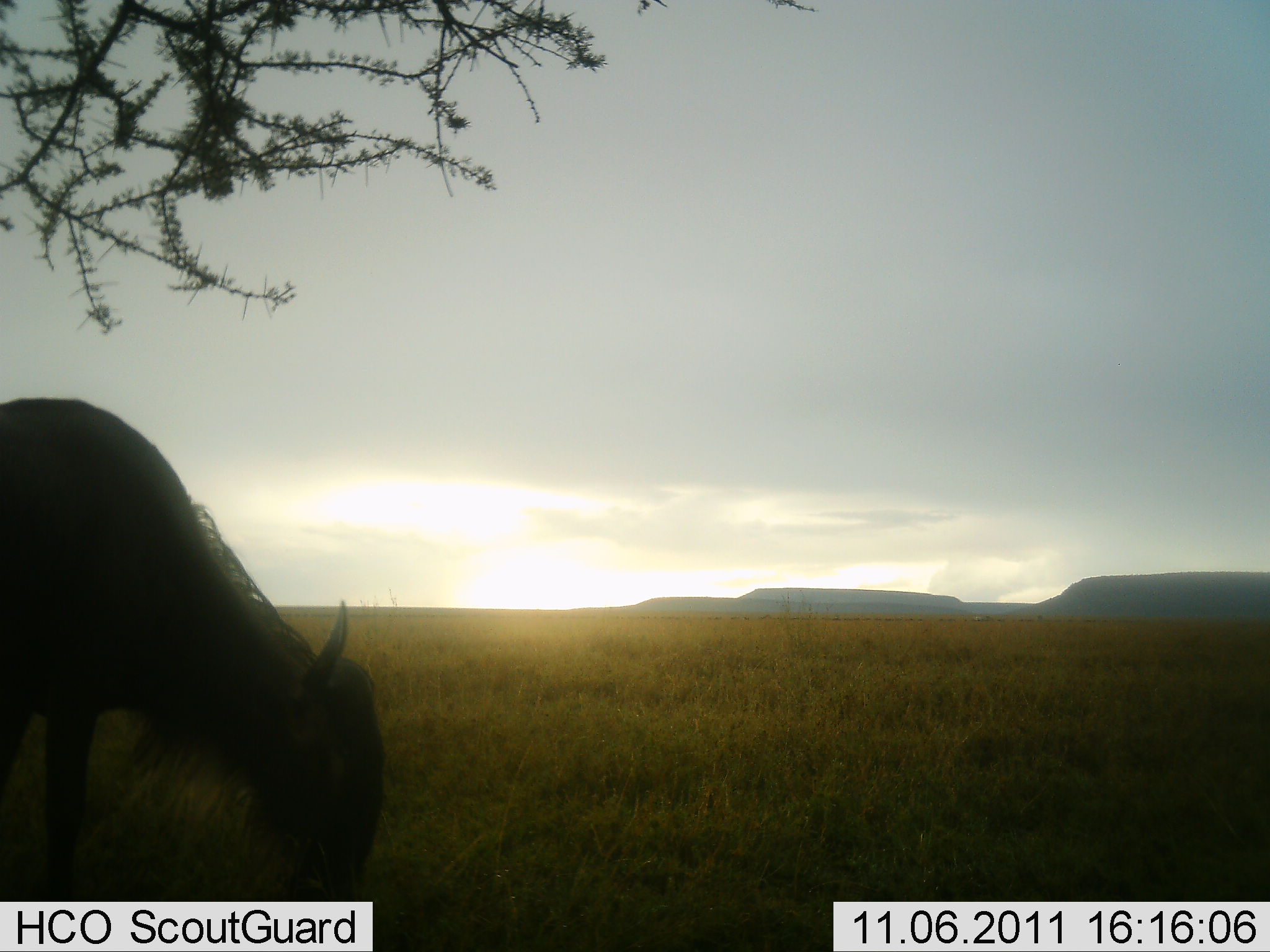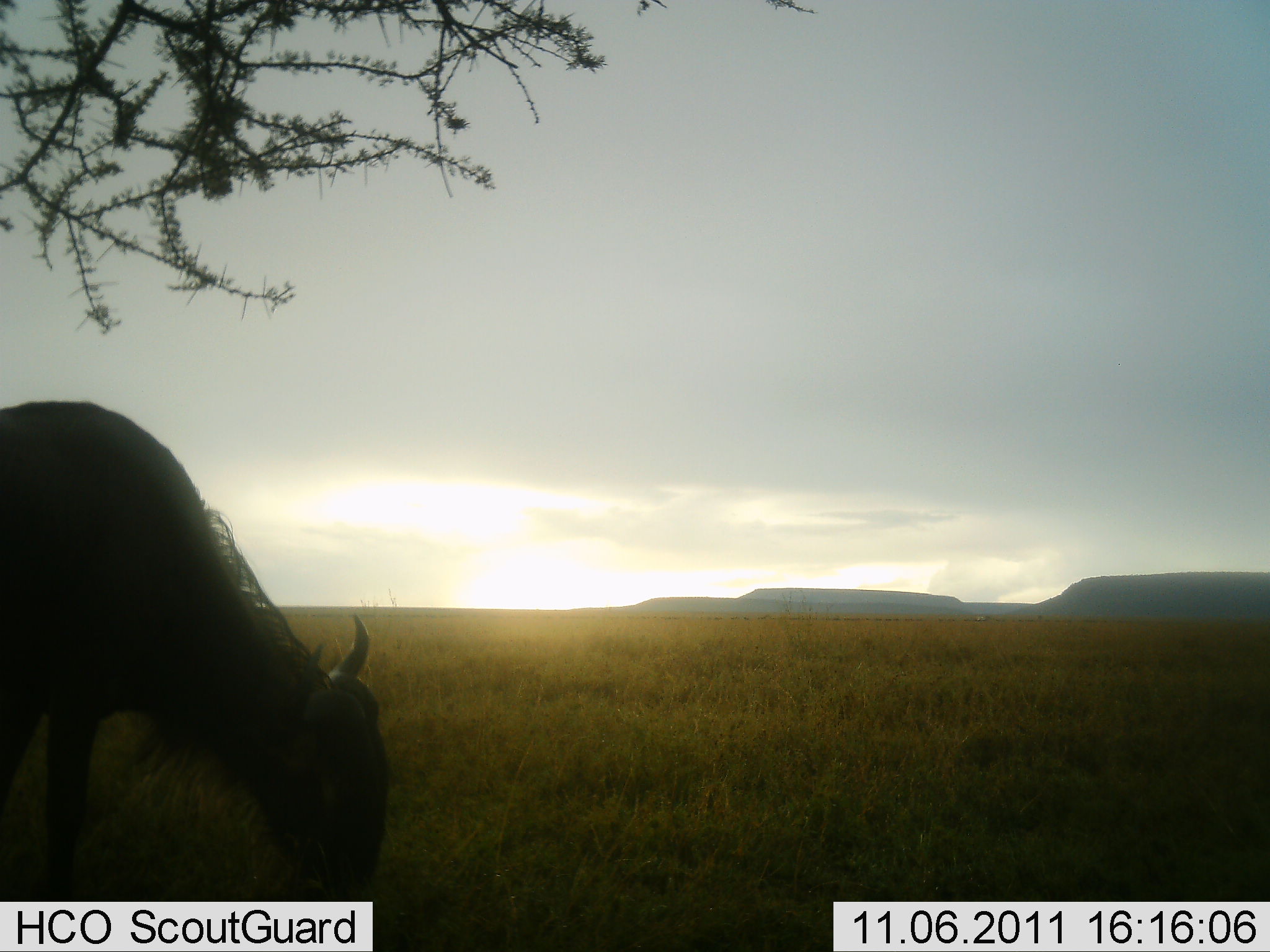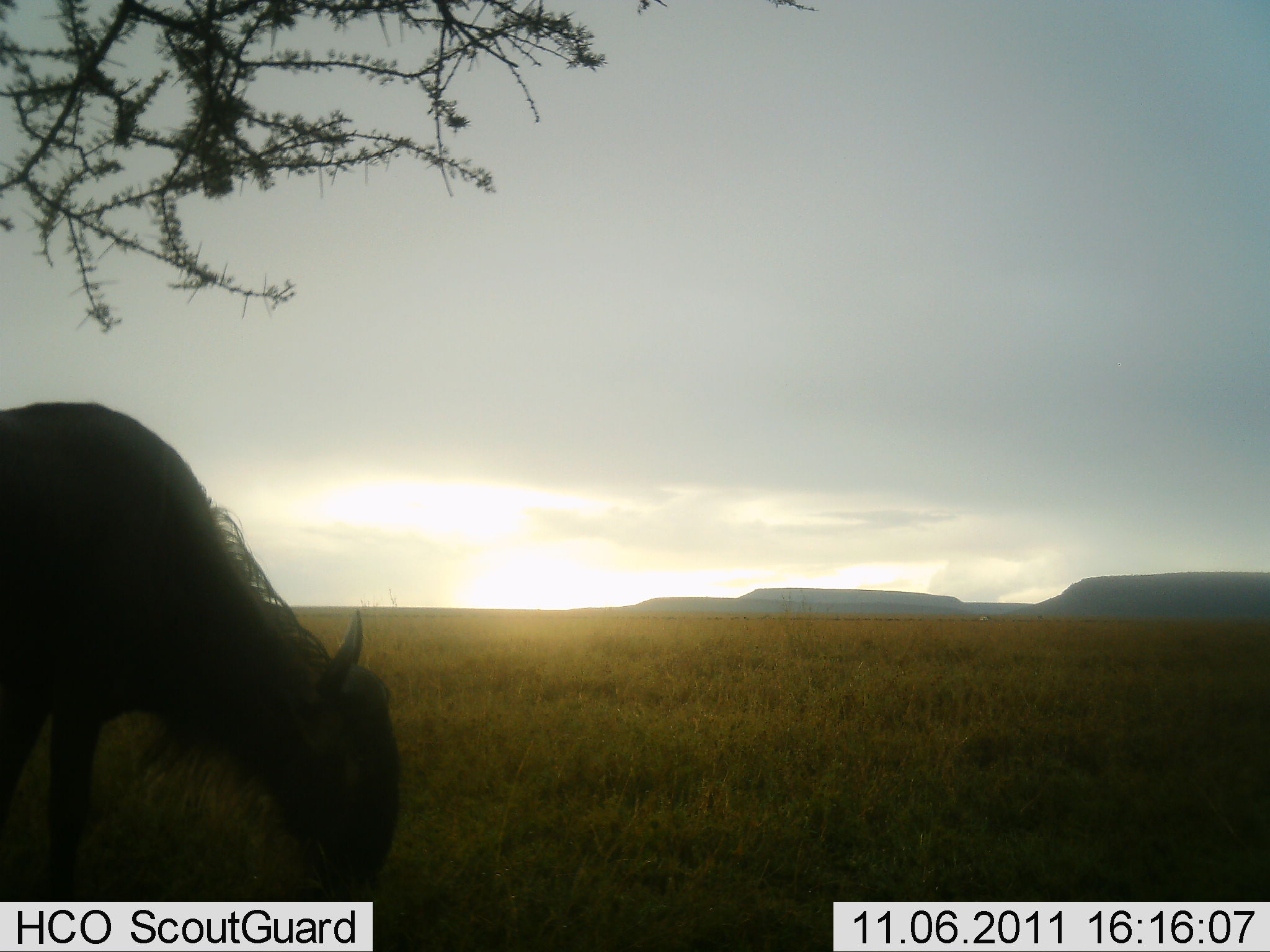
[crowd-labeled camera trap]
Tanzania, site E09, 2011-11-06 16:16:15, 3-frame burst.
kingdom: Animalia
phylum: Chordata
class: Mammalia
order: Artiodactyla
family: Bovidae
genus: Connochaetes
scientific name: Connochaetes taurinus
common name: blue wildebeest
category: wildebeest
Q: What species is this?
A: Wildebeest (blue wildebeest) (Connochaetes taurinus).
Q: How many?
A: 1.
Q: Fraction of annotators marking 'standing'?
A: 8%.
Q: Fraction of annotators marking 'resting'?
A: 0%.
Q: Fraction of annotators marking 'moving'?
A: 0%.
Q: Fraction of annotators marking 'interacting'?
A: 0%.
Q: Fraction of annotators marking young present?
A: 0%.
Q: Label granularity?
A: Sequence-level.